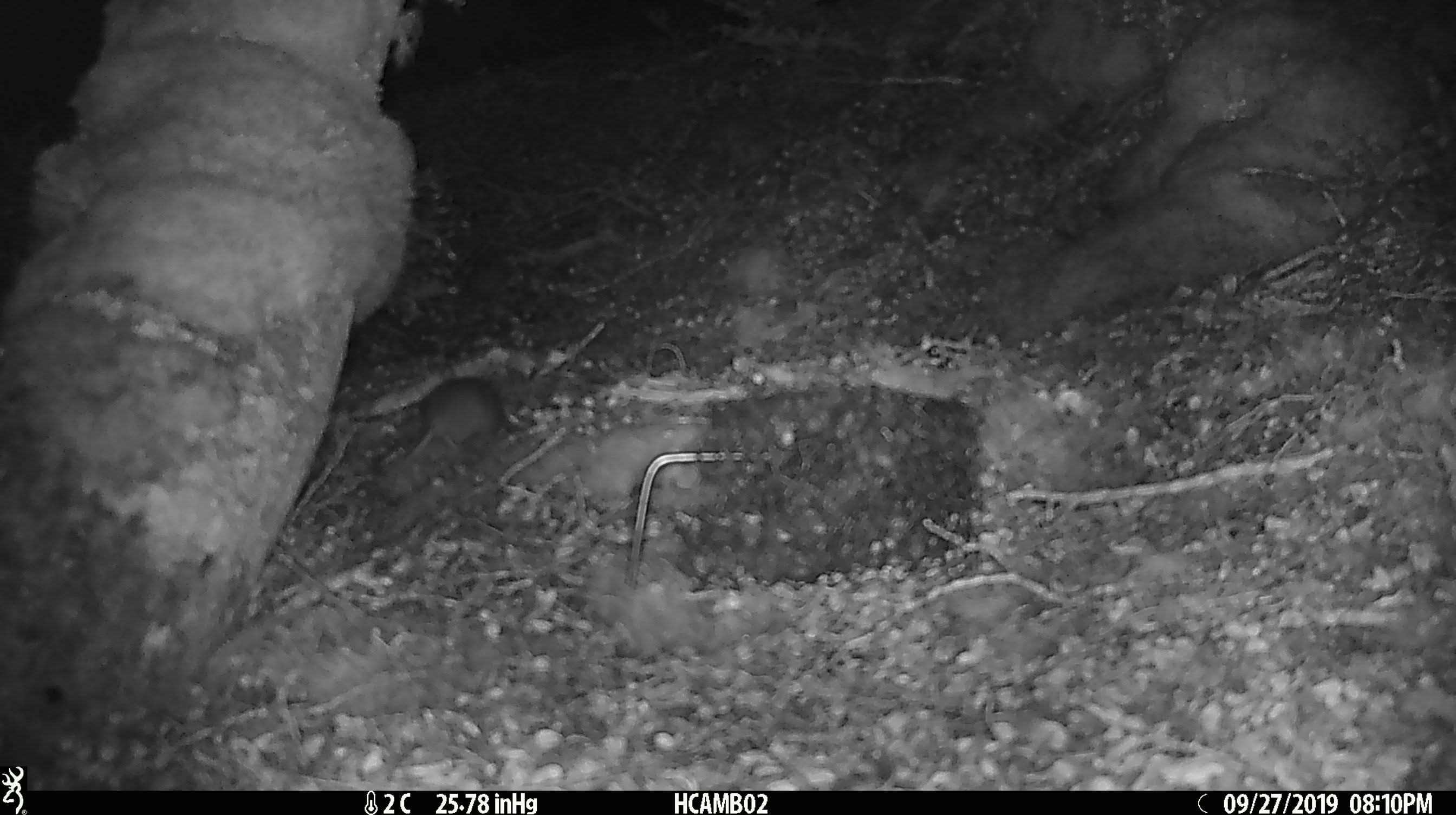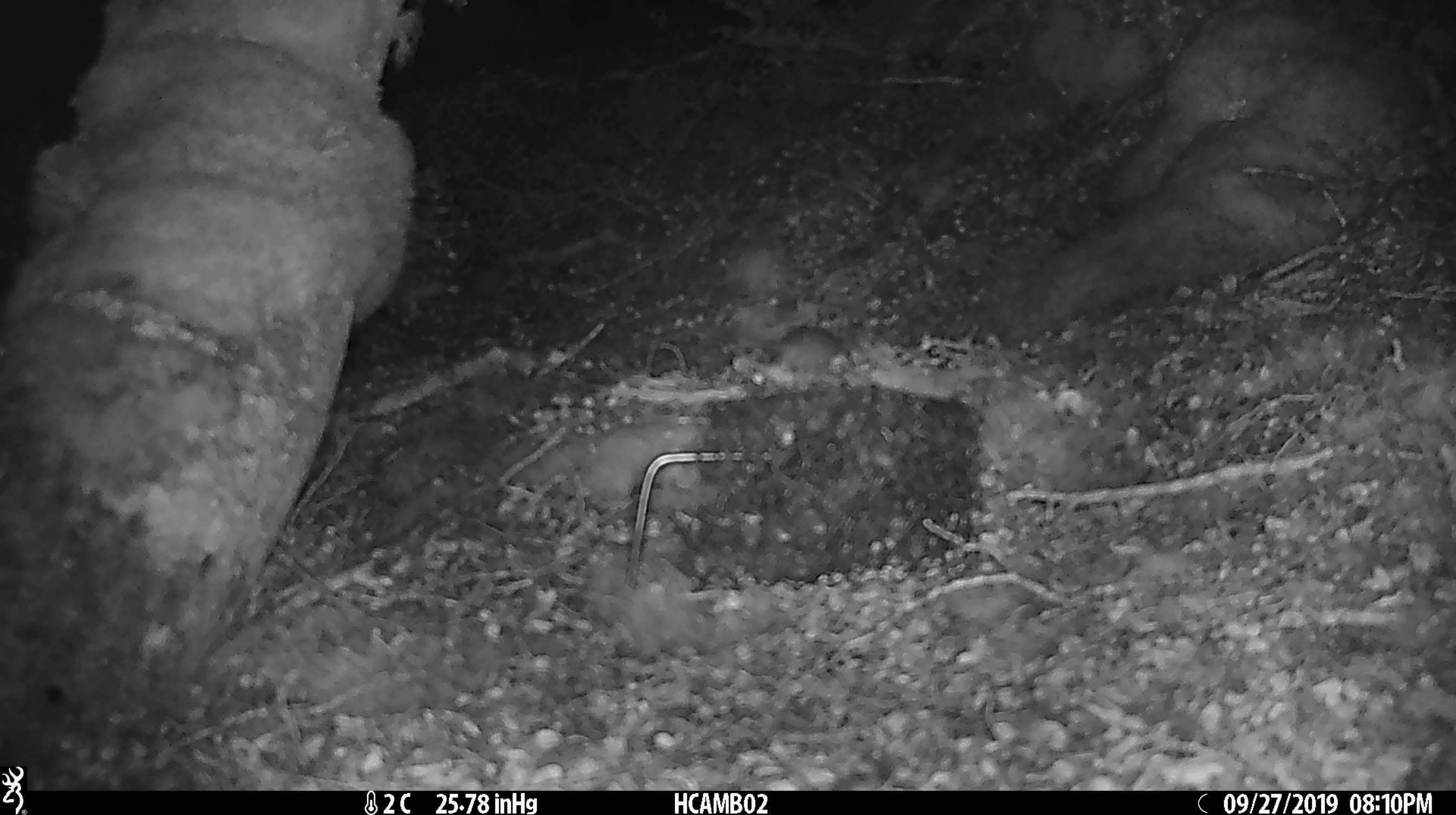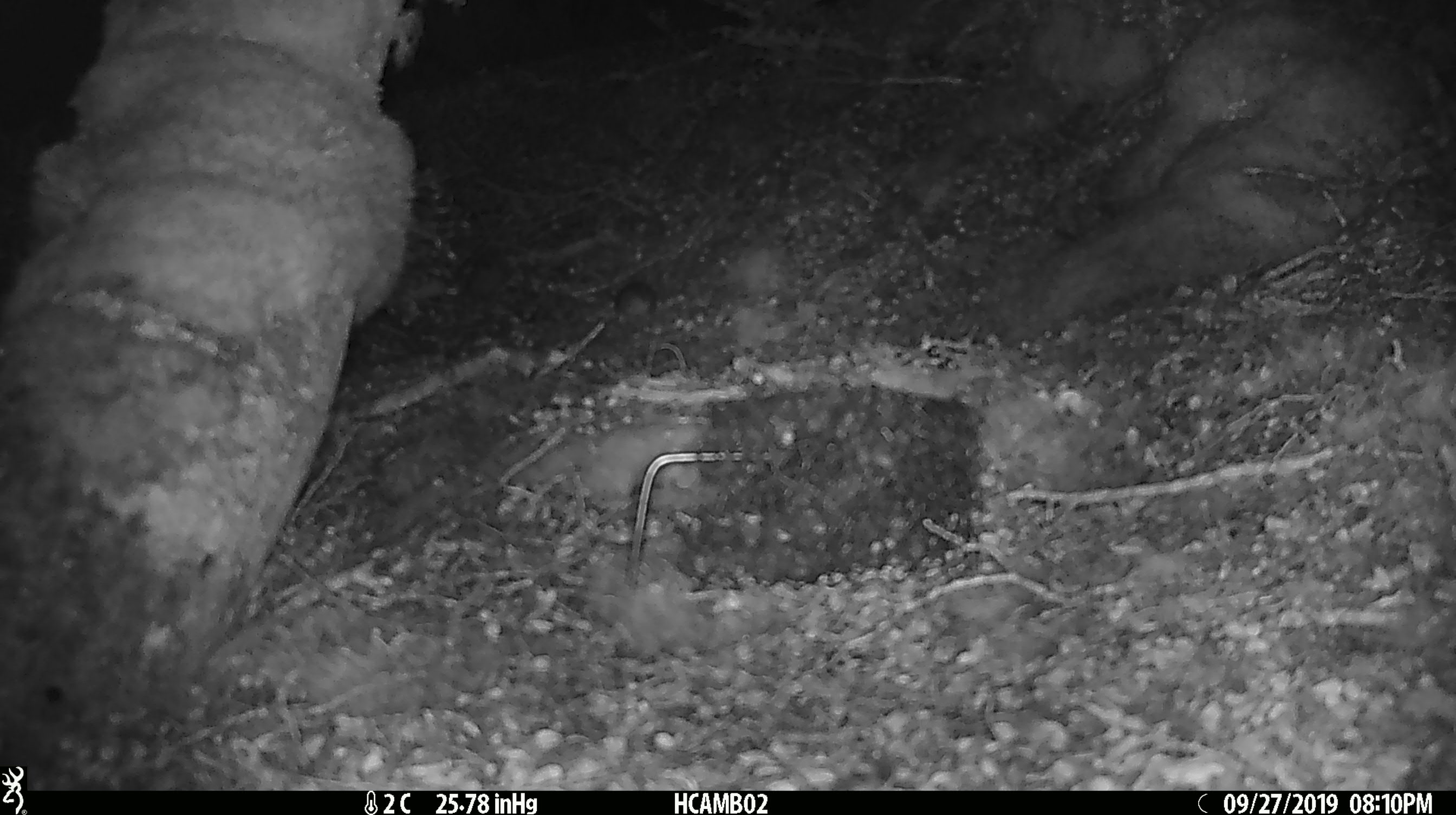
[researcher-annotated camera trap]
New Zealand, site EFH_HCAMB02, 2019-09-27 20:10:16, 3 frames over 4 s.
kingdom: Animalia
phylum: Chordata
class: Mammalia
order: Rodentia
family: Muridae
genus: Mus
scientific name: Mus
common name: mouse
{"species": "mouse (Mus)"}